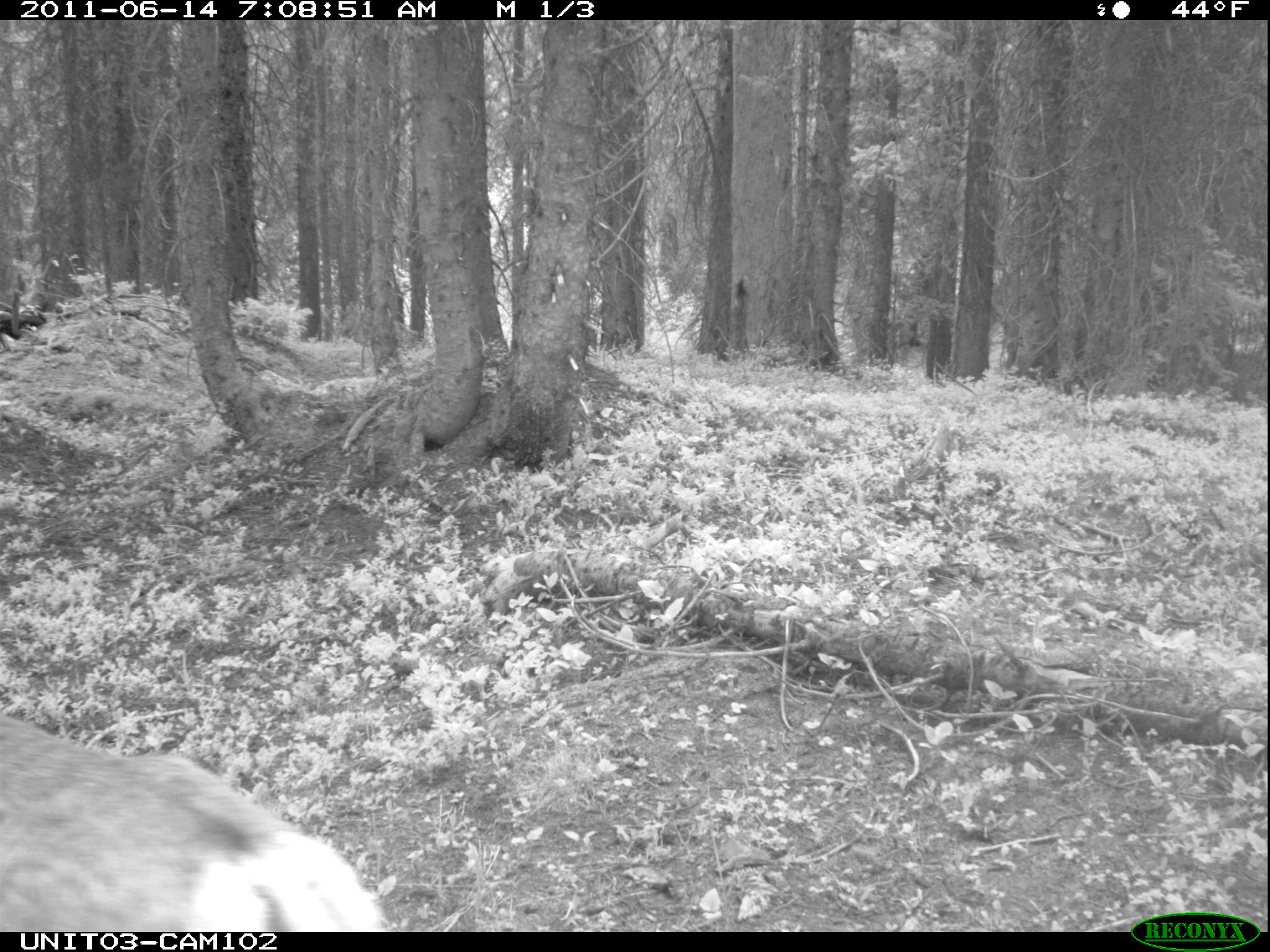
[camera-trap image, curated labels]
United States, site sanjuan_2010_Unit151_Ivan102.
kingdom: Animalia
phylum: Chordata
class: Mammalia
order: Artiodactyla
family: Cervidae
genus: Odocoileus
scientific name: Odocoileus hemionus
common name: mule deer